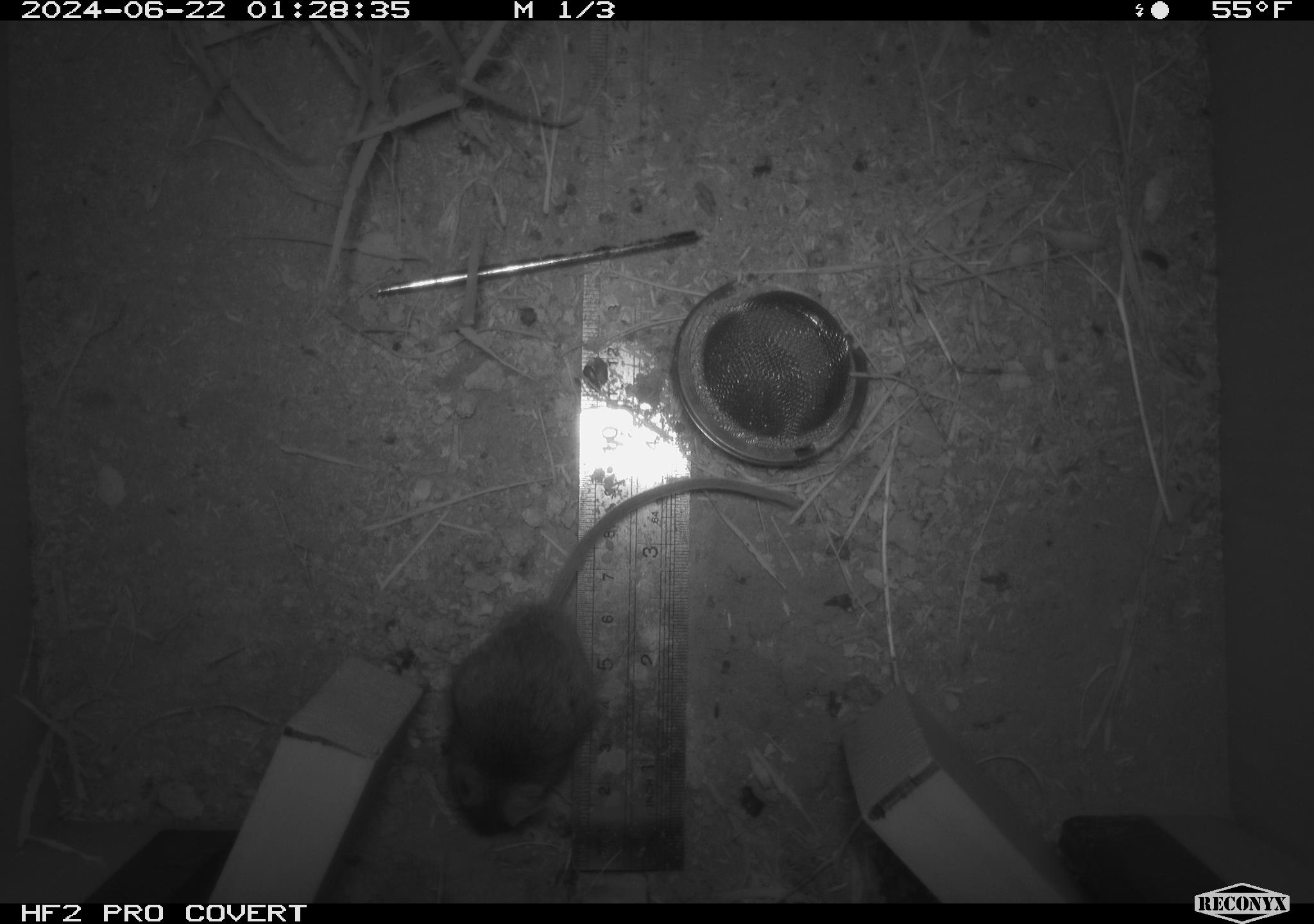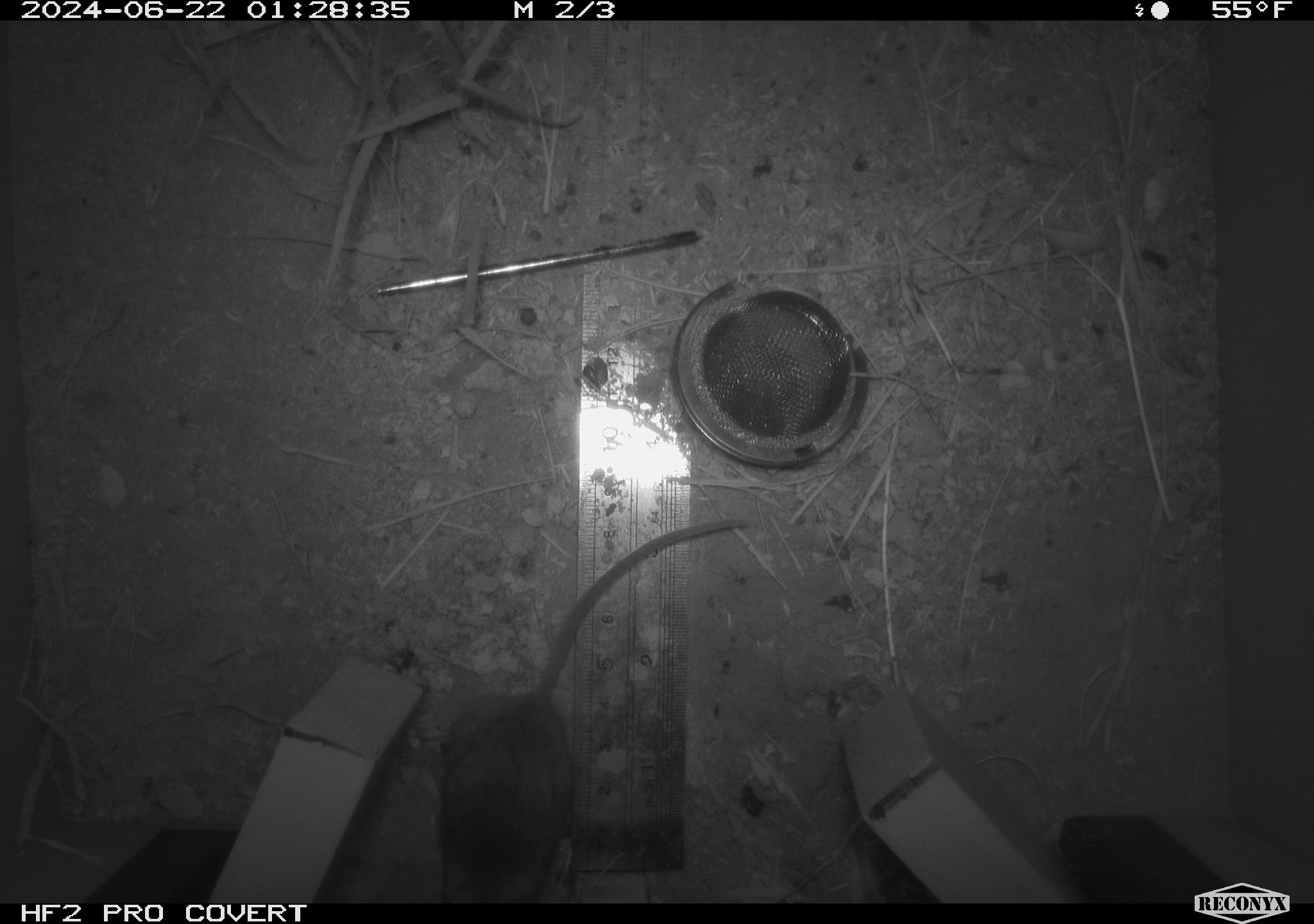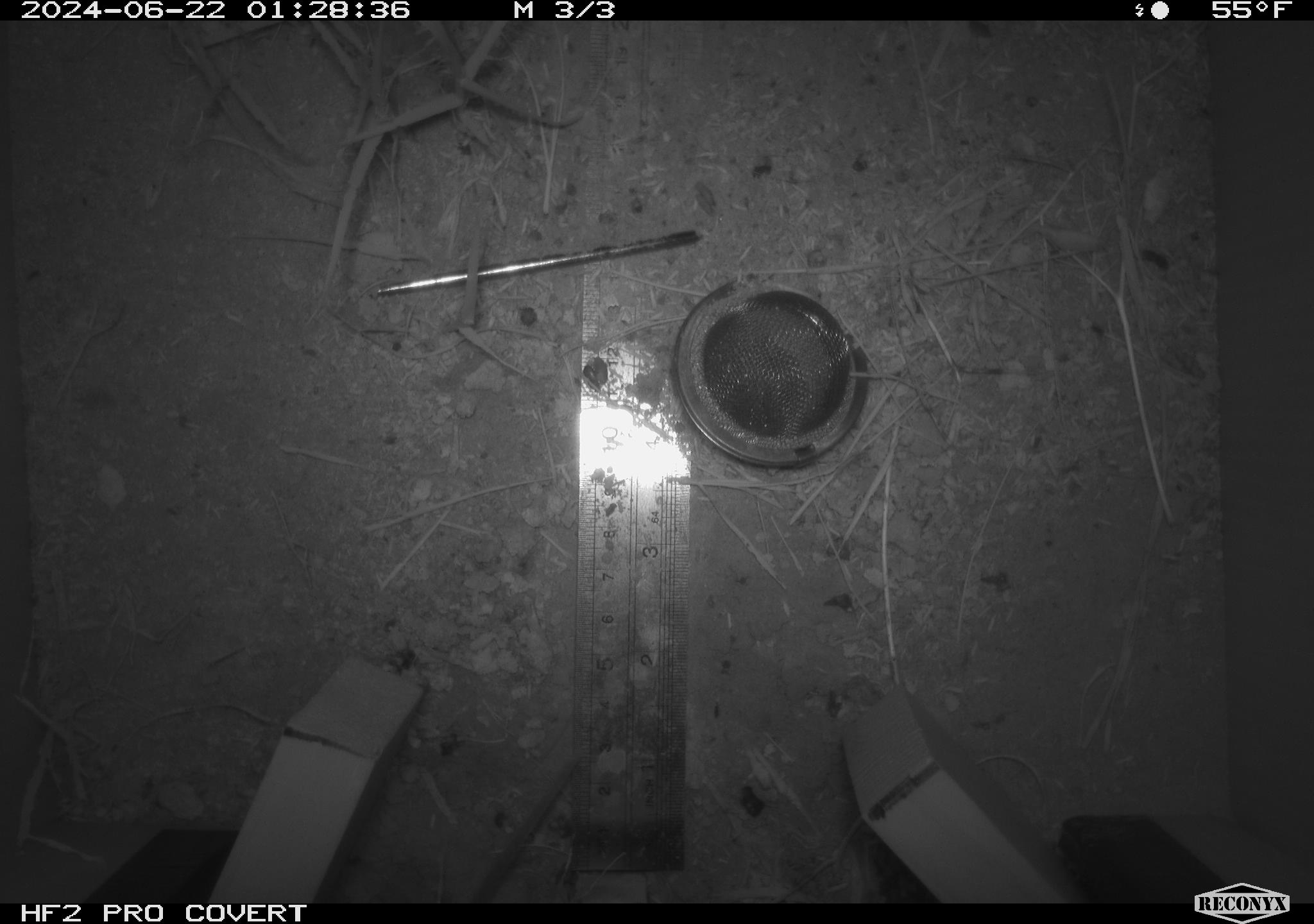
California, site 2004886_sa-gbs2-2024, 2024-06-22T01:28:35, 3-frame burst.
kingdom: Animalia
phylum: Chordata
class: Mammalia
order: Rodentia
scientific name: Rodentia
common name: mouse species